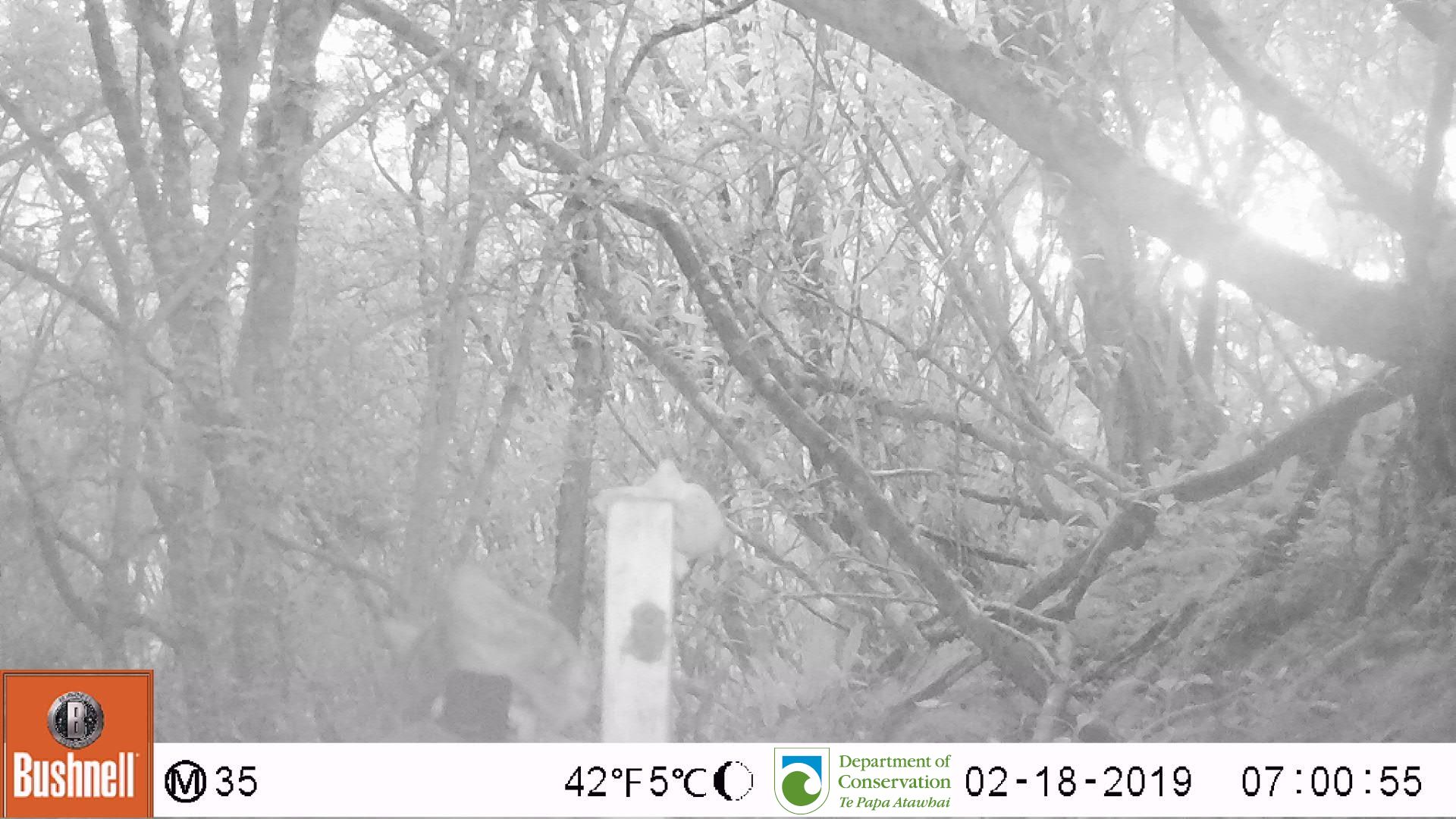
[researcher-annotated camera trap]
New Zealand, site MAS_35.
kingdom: Animalia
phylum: Chordata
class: Mammalia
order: Carnivora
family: Felidae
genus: Felis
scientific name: Felis catus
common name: domestic cat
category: cat